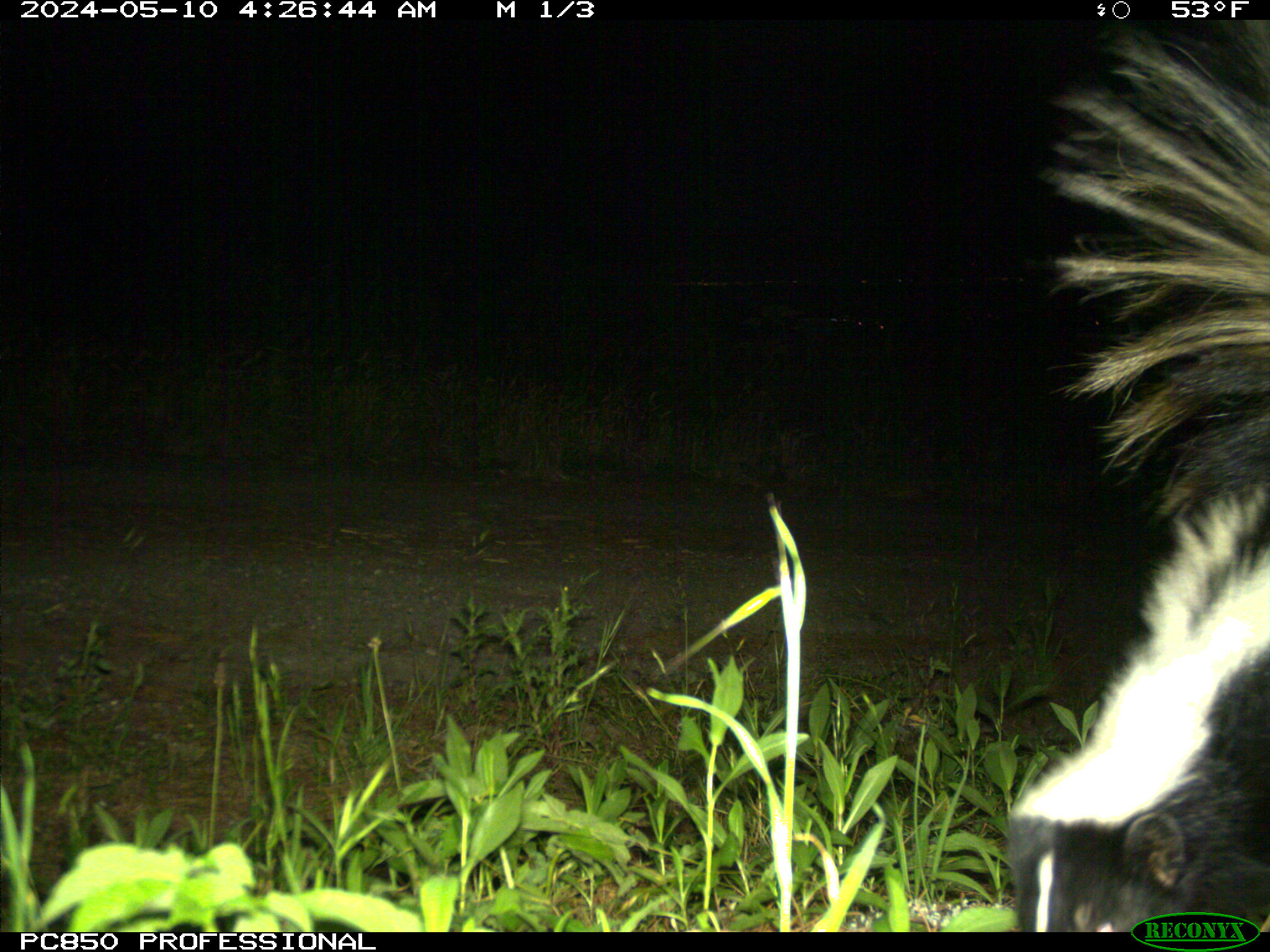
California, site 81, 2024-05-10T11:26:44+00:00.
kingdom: Animalia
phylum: Chordata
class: Mammalia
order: Carnivora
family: Mephitidae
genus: Mephitis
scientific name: Mephitis mephitis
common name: striped skunk